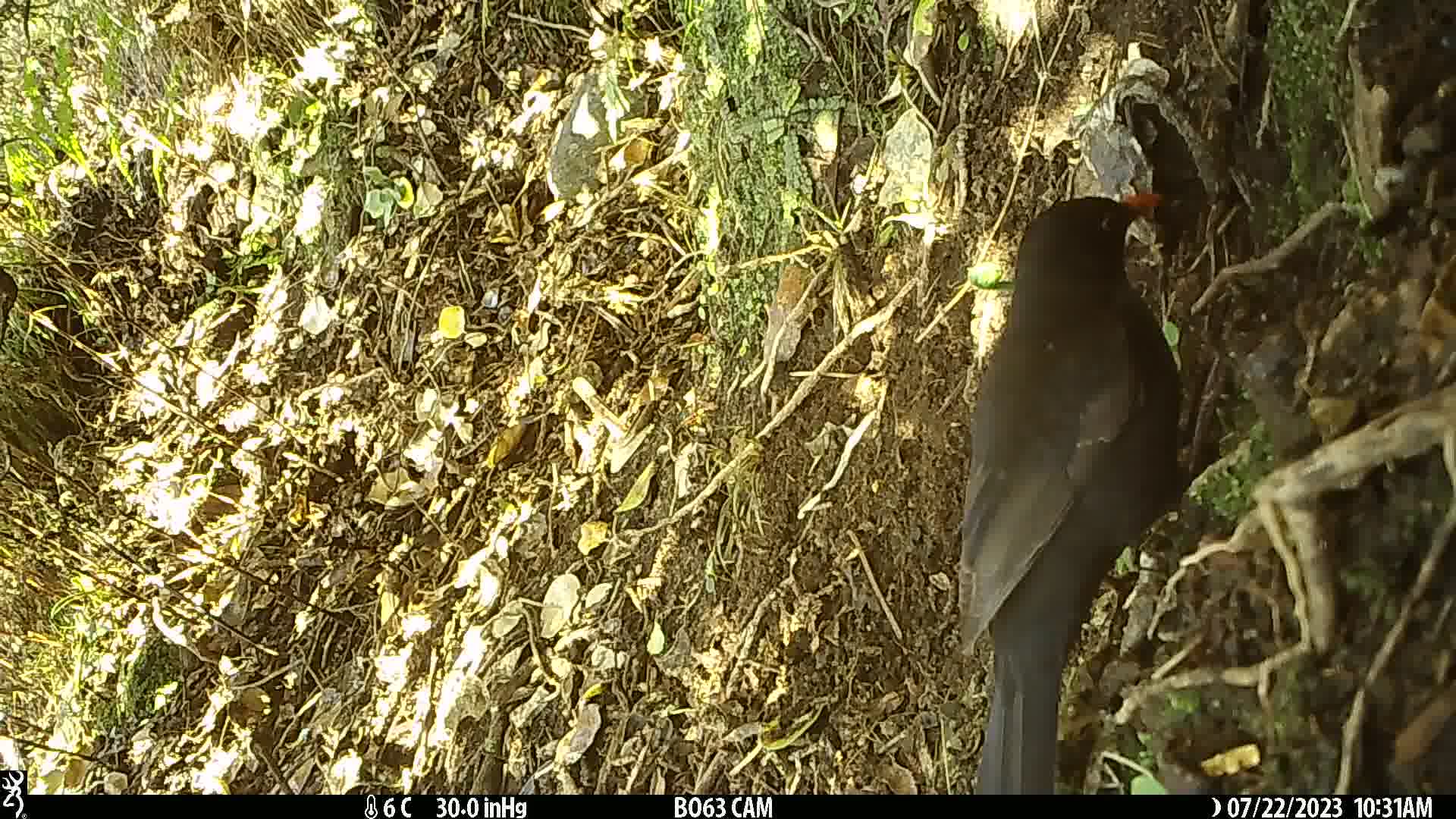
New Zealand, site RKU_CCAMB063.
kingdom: Animalia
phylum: Chordata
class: Aves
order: Passeriformes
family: Turdidae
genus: Turdus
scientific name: Turdus merula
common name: eurasian blackbird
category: blackbird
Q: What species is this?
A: Blackbird (eurasian blackbird) (Turdus merula).